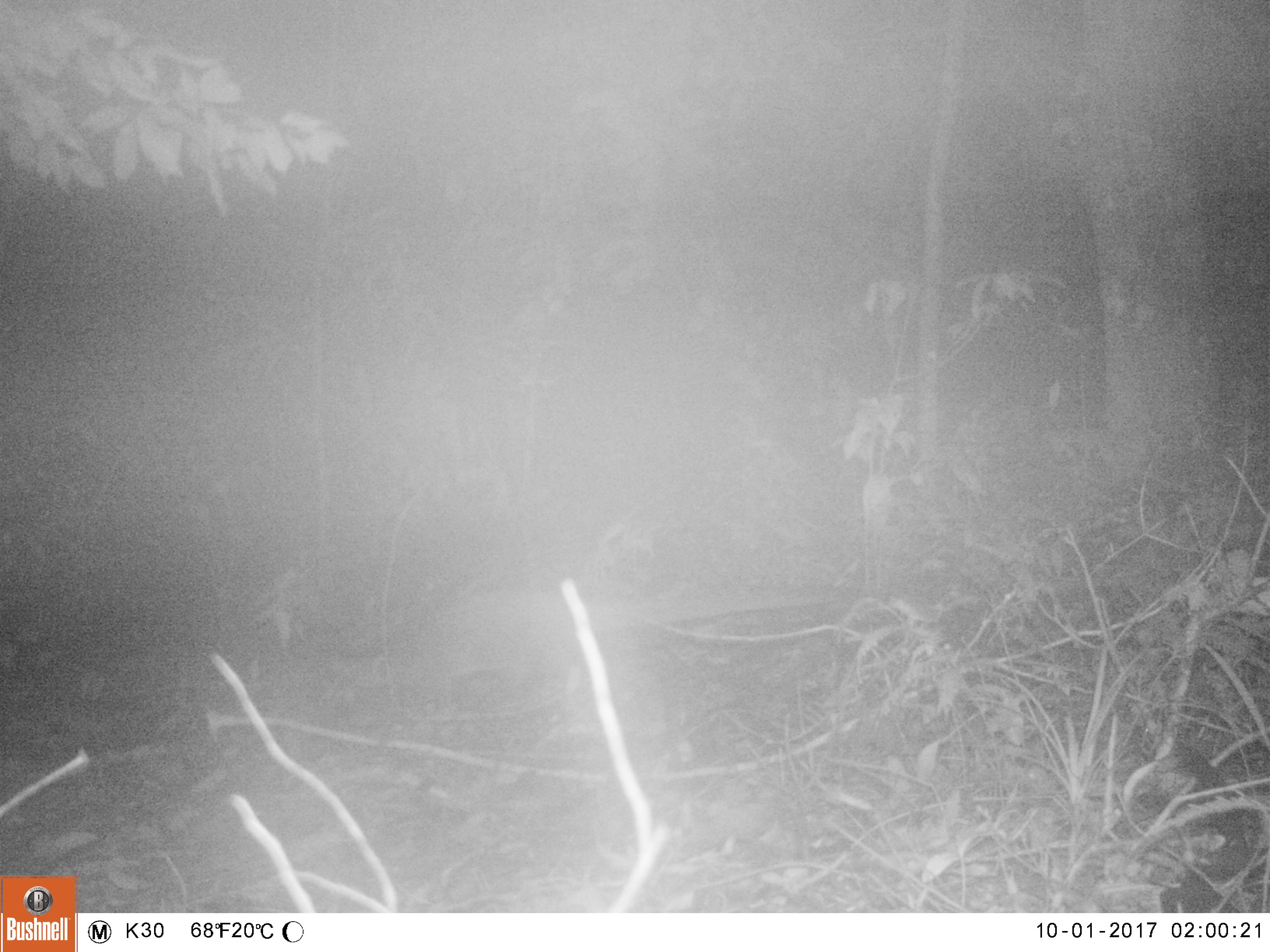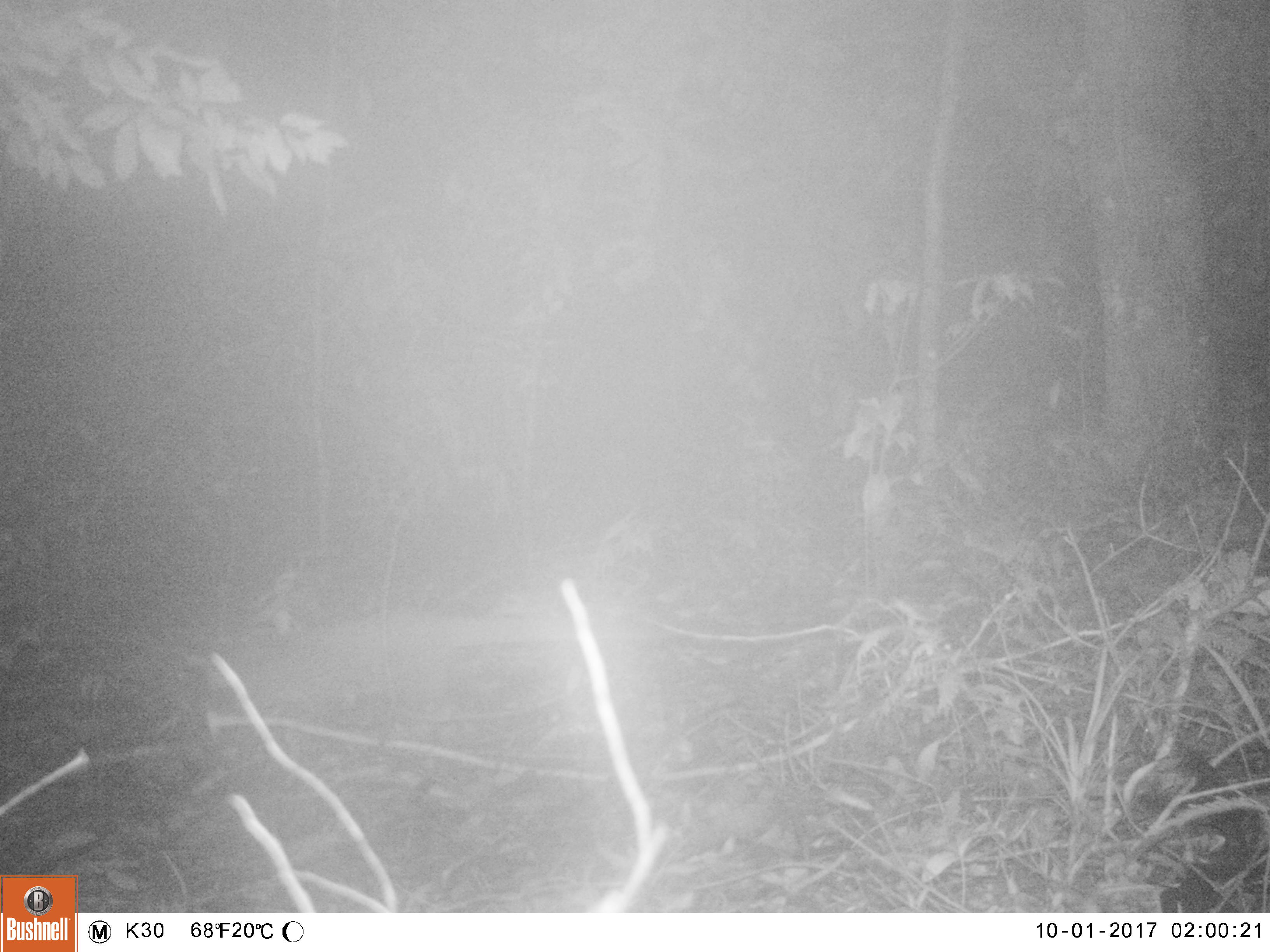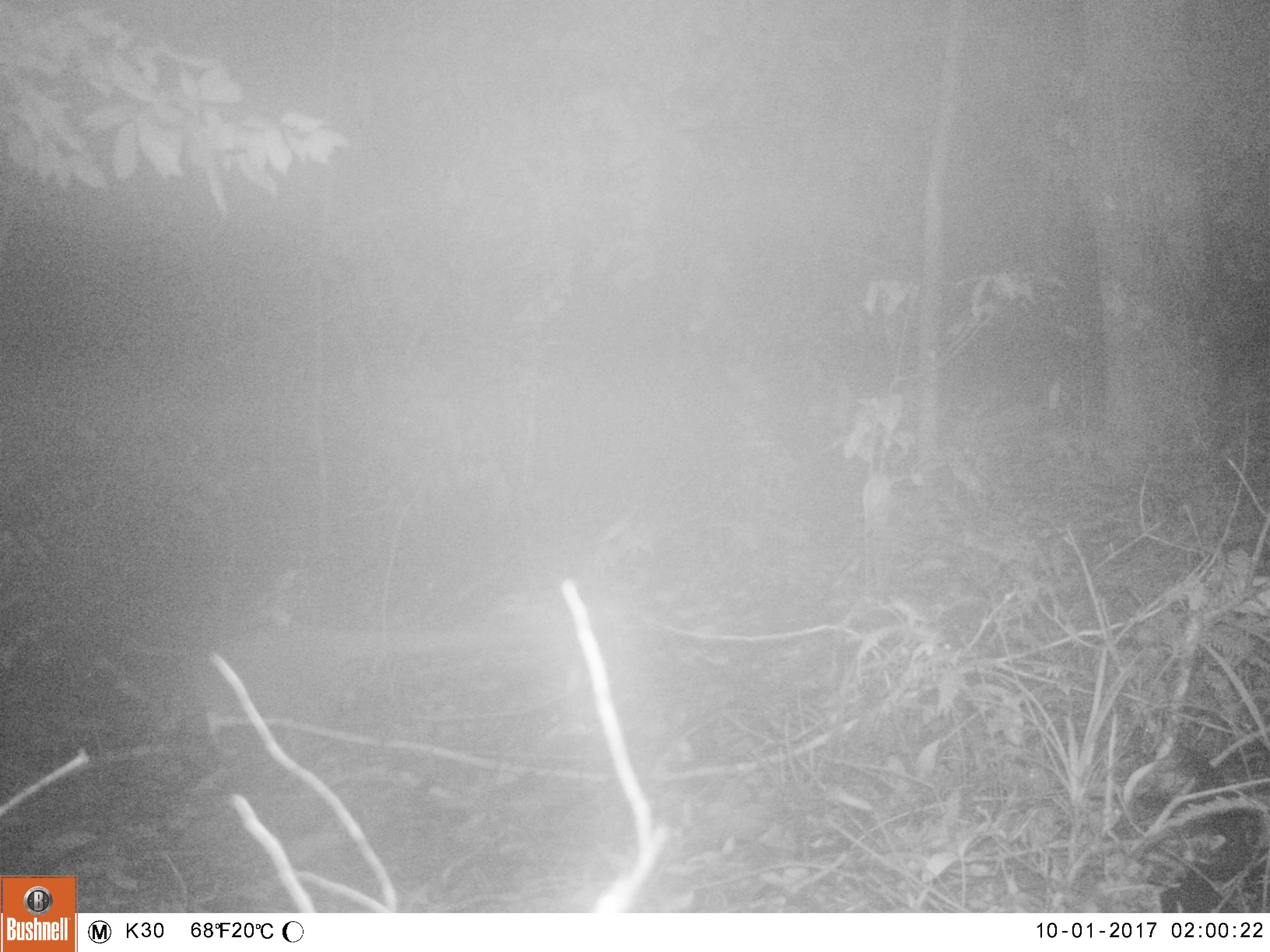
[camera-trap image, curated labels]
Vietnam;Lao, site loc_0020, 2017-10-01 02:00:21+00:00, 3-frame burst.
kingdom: Animalia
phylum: Chordata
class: Mammalia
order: Carnivora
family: Viverridae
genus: Paguma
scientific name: Paguma larvata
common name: masked palm civet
Masked palm civet (Paguma larvata). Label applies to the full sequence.